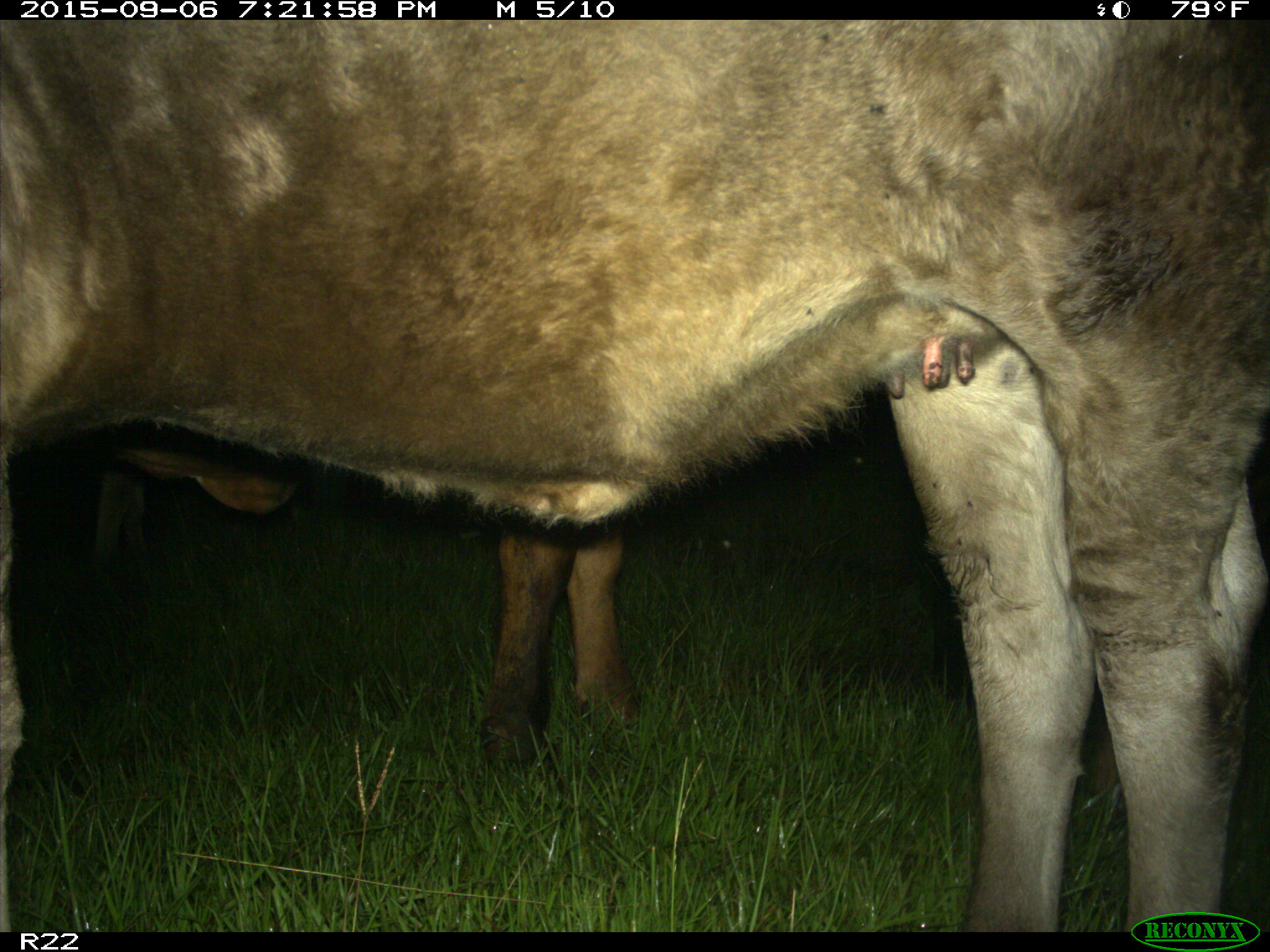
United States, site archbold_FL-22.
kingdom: Animalia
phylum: Chordata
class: Mammalia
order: Artiodactyla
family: Bovidae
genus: Bos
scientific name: Bos taurus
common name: domestic cow